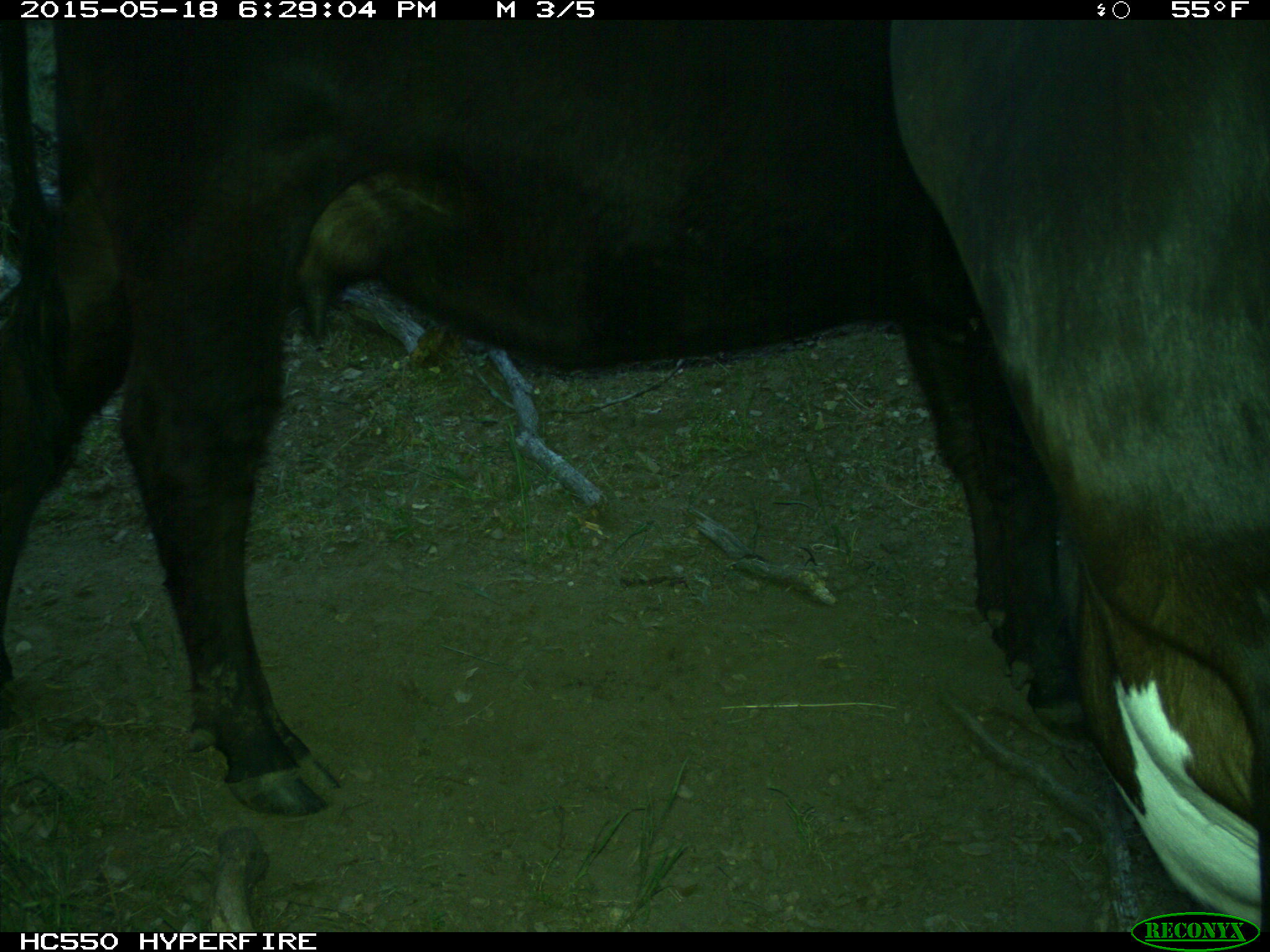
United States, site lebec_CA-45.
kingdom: Animalia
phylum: Chordata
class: Mammalia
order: Artiodactyla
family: Bovidae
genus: Bos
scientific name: Bos taurus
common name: domestic cow